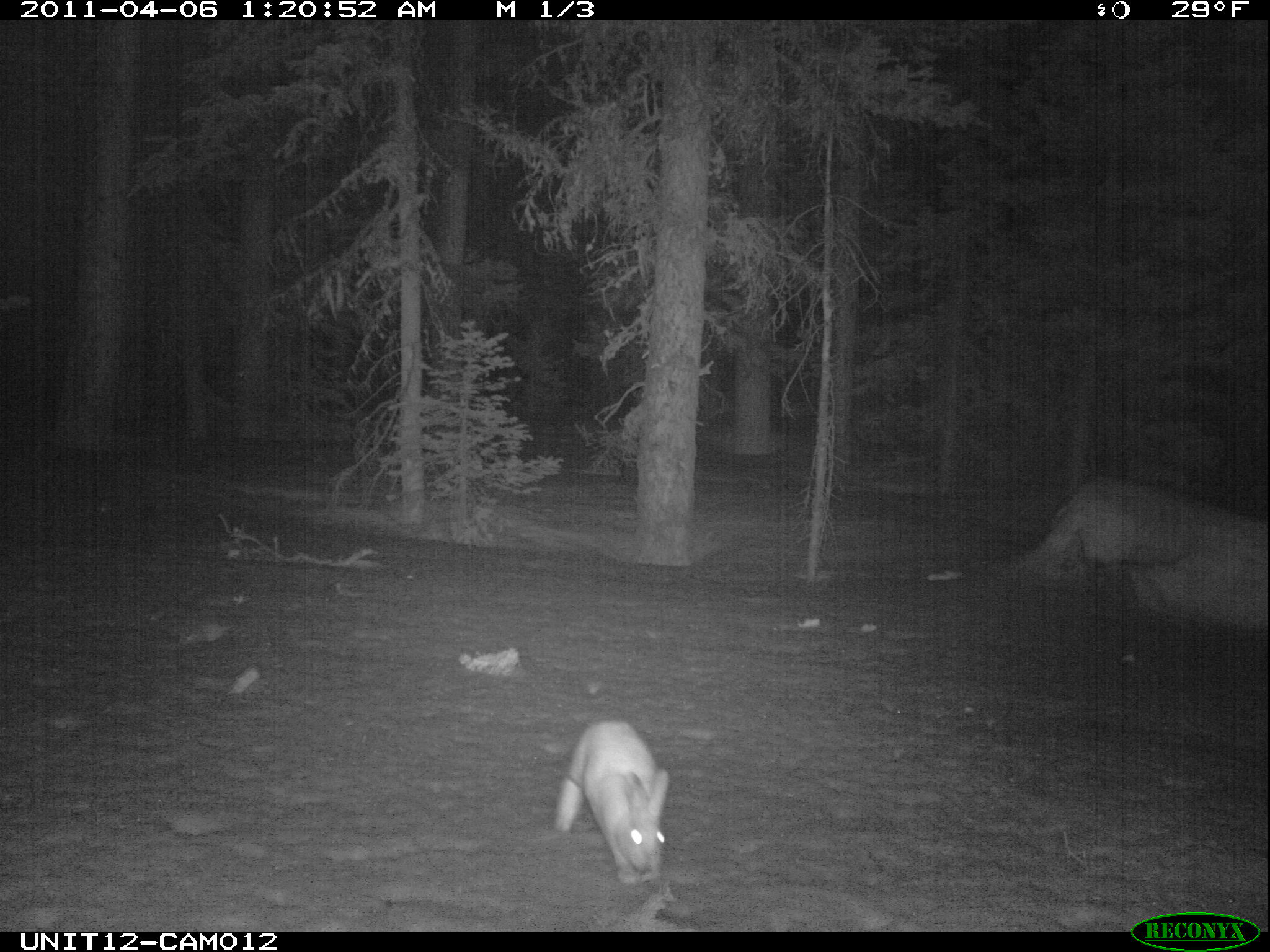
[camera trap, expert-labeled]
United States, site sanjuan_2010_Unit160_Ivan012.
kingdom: Animalia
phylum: Chordata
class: Mammalia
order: Lagomorpha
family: Leporidae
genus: Lepus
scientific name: Lepus americanus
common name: snowshoe hare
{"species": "Lepus americanus (snowshoe hare)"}